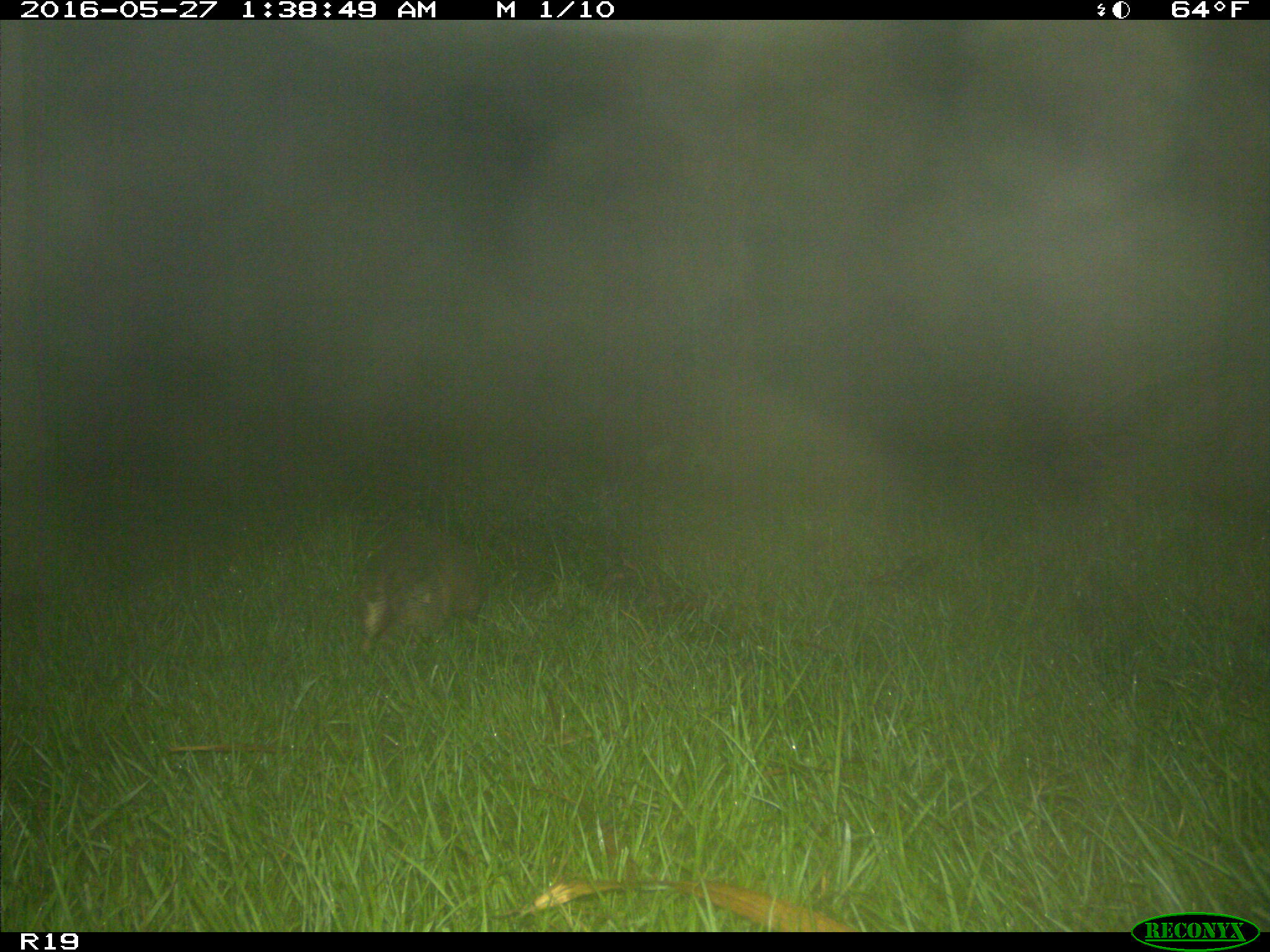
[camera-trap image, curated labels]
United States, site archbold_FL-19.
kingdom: Animalia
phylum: Chordata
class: Mammalia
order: Cingulata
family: Dasypodidae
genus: Dasypus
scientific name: Dasypus novemcinctus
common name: nine-banded armadillo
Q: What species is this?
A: Dasypus novemcinctus (nine-banded armadillo).